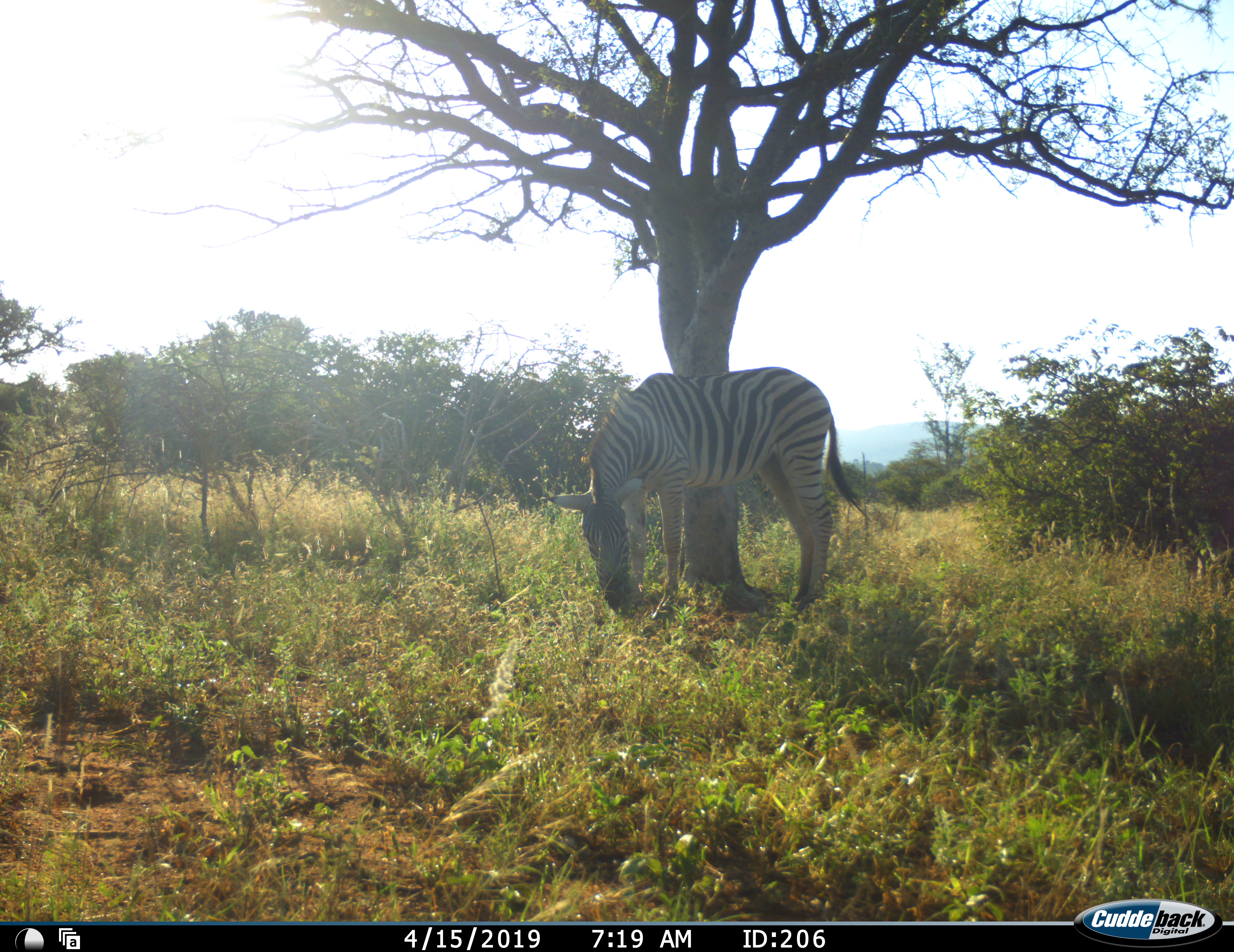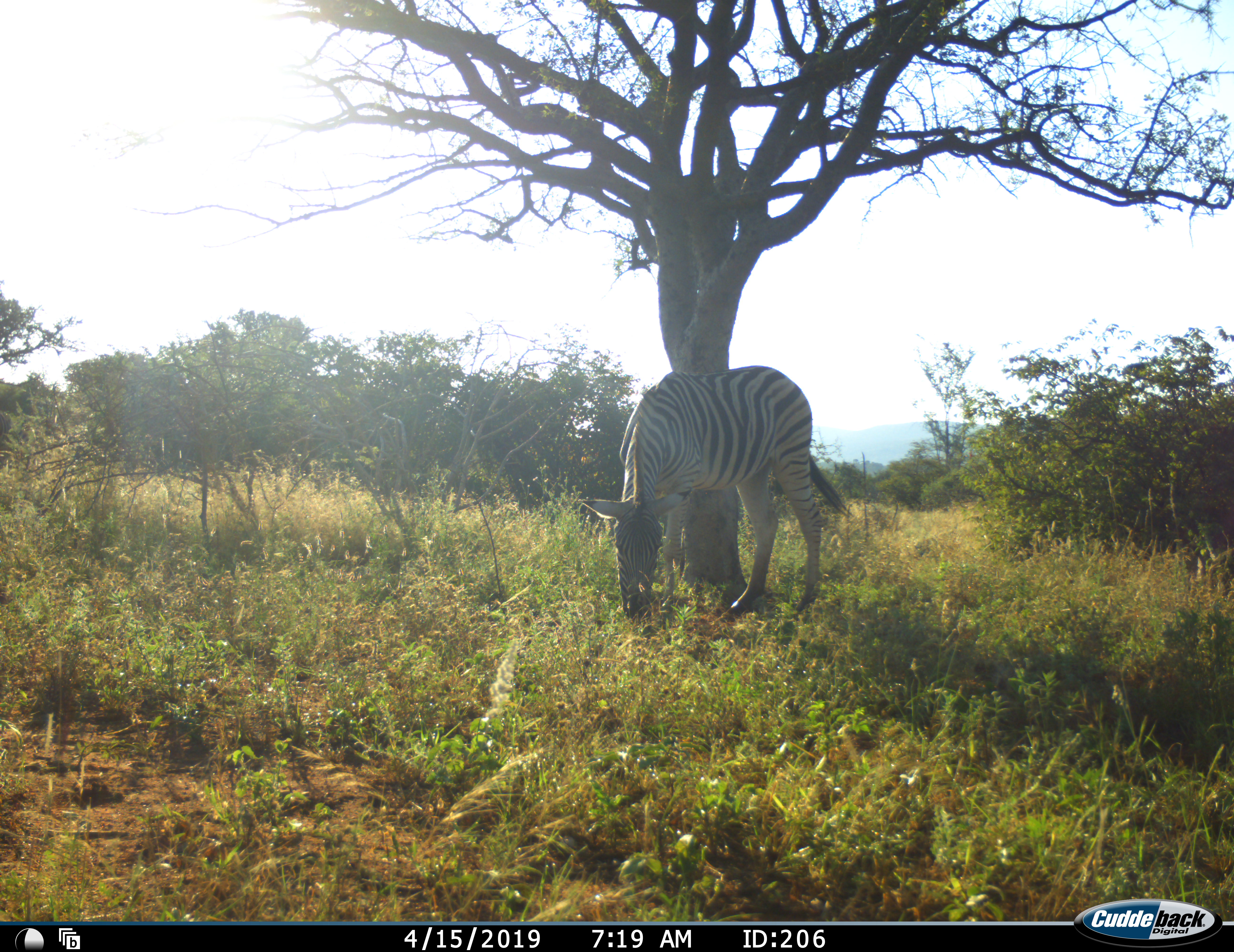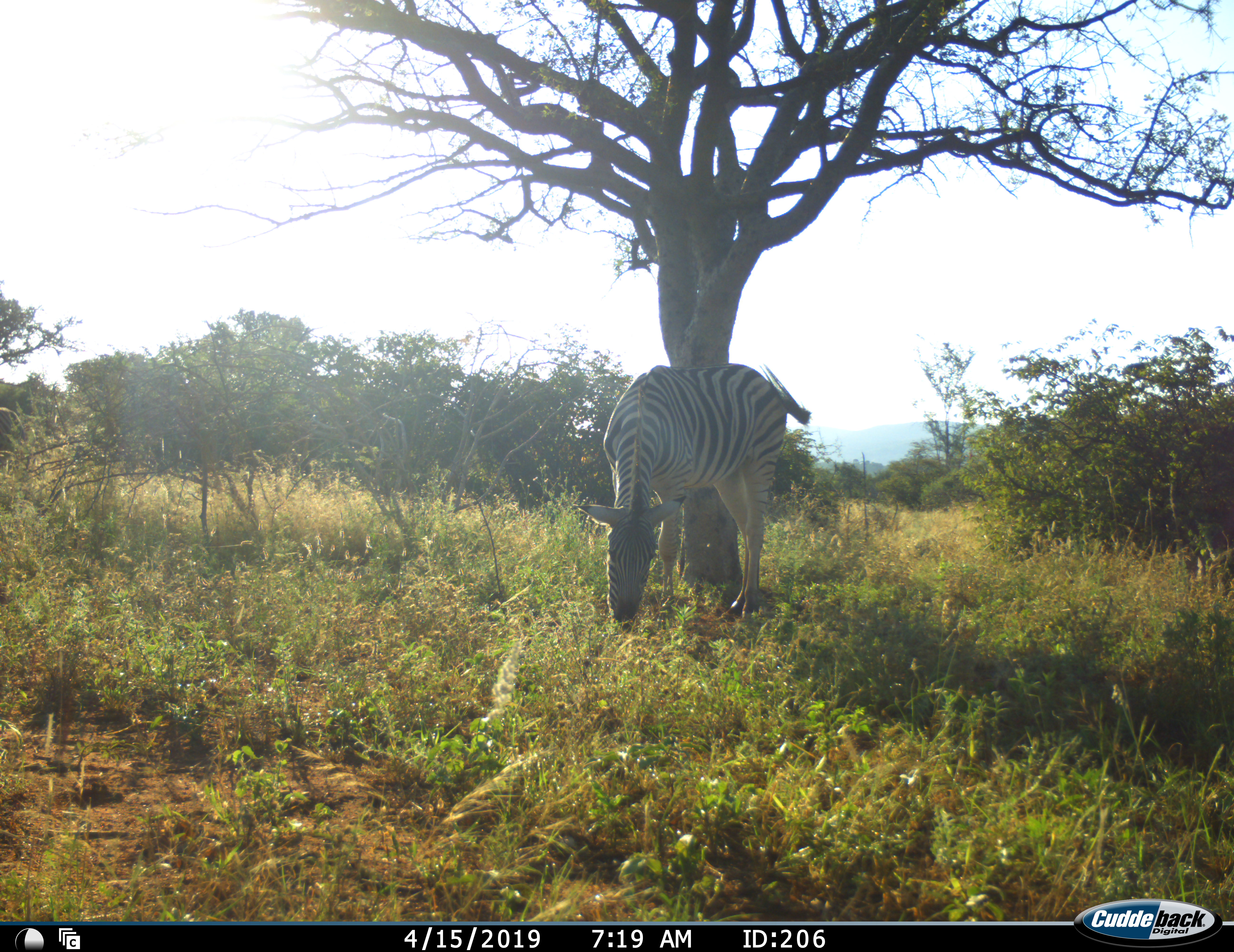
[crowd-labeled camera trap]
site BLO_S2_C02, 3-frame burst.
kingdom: Animalia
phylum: Chordata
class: Mammalia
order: Perissodactyla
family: Equidae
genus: Equus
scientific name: Equus quagga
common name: plains zebra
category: zebraplains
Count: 1.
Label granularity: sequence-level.